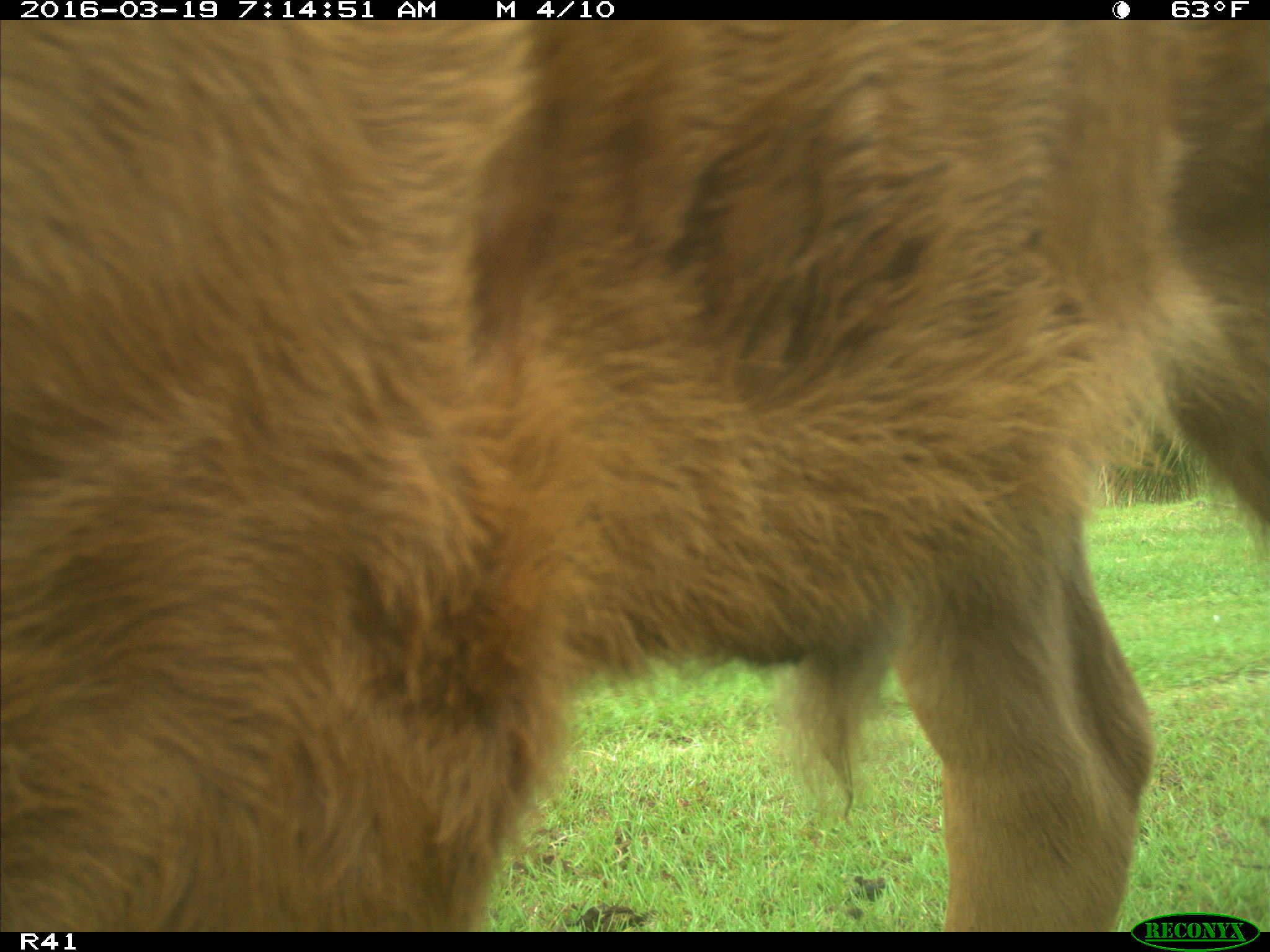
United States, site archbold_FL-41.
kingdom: Animalia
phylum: Chordata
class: Mammalia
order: Artiodactyla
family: Bovidae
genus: Bos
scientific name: Bos taurus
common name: domestic cow